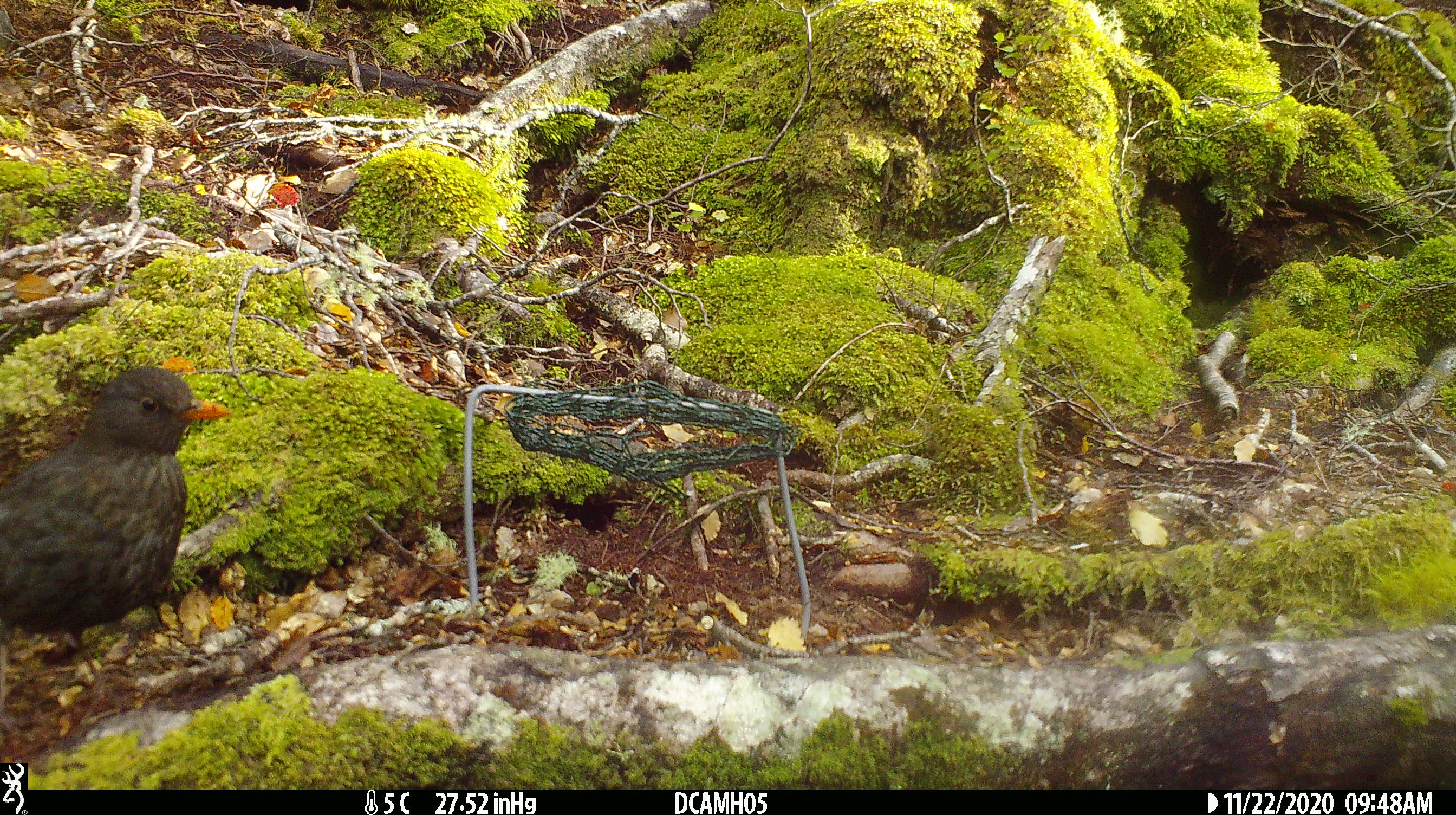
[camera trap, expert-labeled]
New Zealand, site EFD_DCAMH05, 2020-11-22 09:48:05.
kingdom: Animalia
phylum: Chordata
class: Aves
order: Passeriformes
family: Turdidae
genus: Turdus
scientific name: Turdus merula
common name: eurasian blackbird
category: blackbird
Blackbird (eurasian blackbird) (Turdus merula).